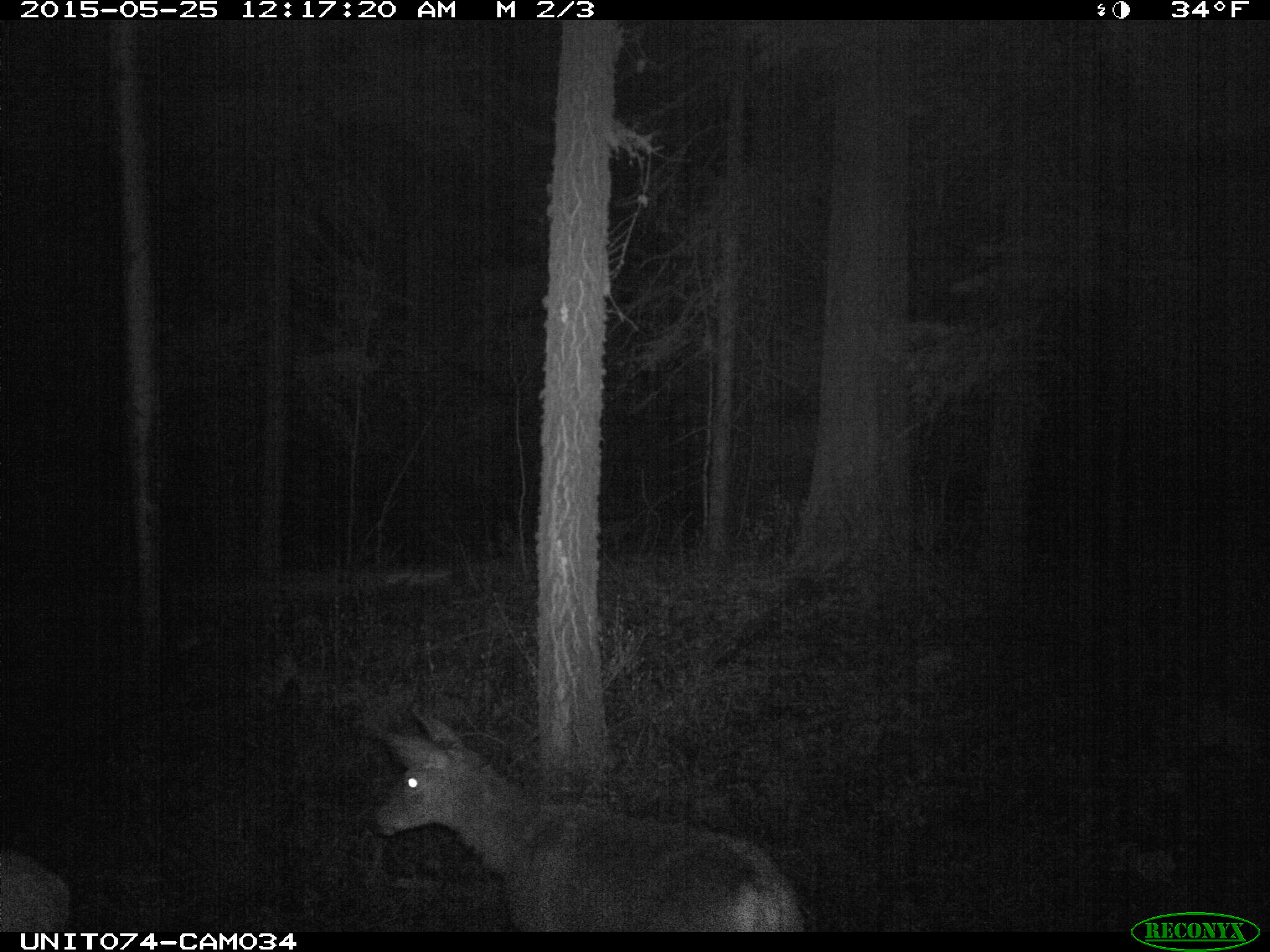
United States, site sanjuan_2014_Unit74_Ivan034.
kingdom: Animalia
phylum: Chordata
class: Mammalia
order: Artiodactyla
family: Cervidae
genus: Odocoileus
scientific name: Odocoileus hemionus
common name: mule deer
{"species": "Odocoileus hemionus (mule deer)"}